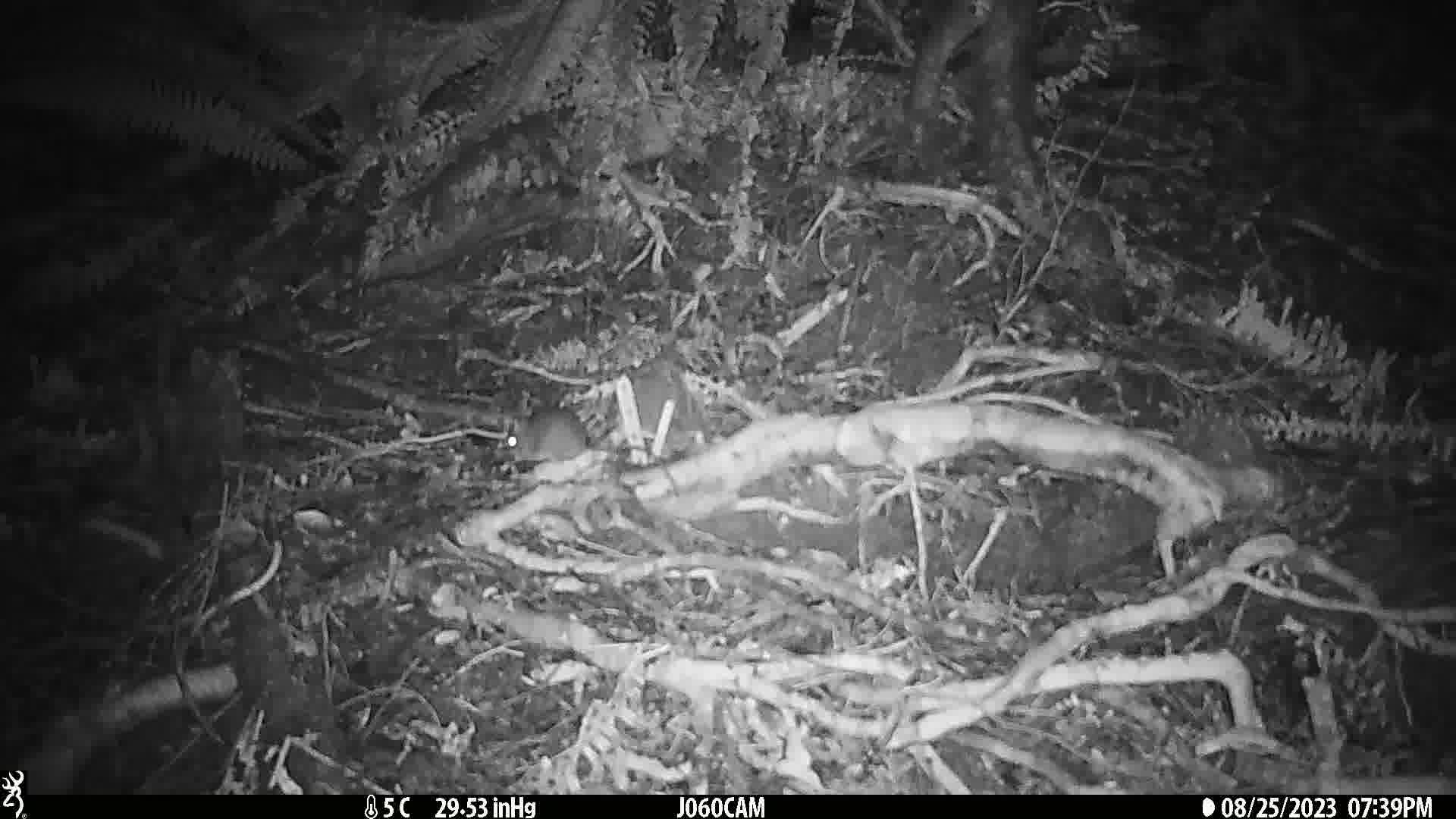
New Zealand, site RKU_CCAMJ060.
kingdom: Animalia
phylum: Chordata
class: Mammalia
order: Rodentia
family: Muridae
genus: Rattus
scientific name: Rattus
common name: rat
Rat (Rattus).